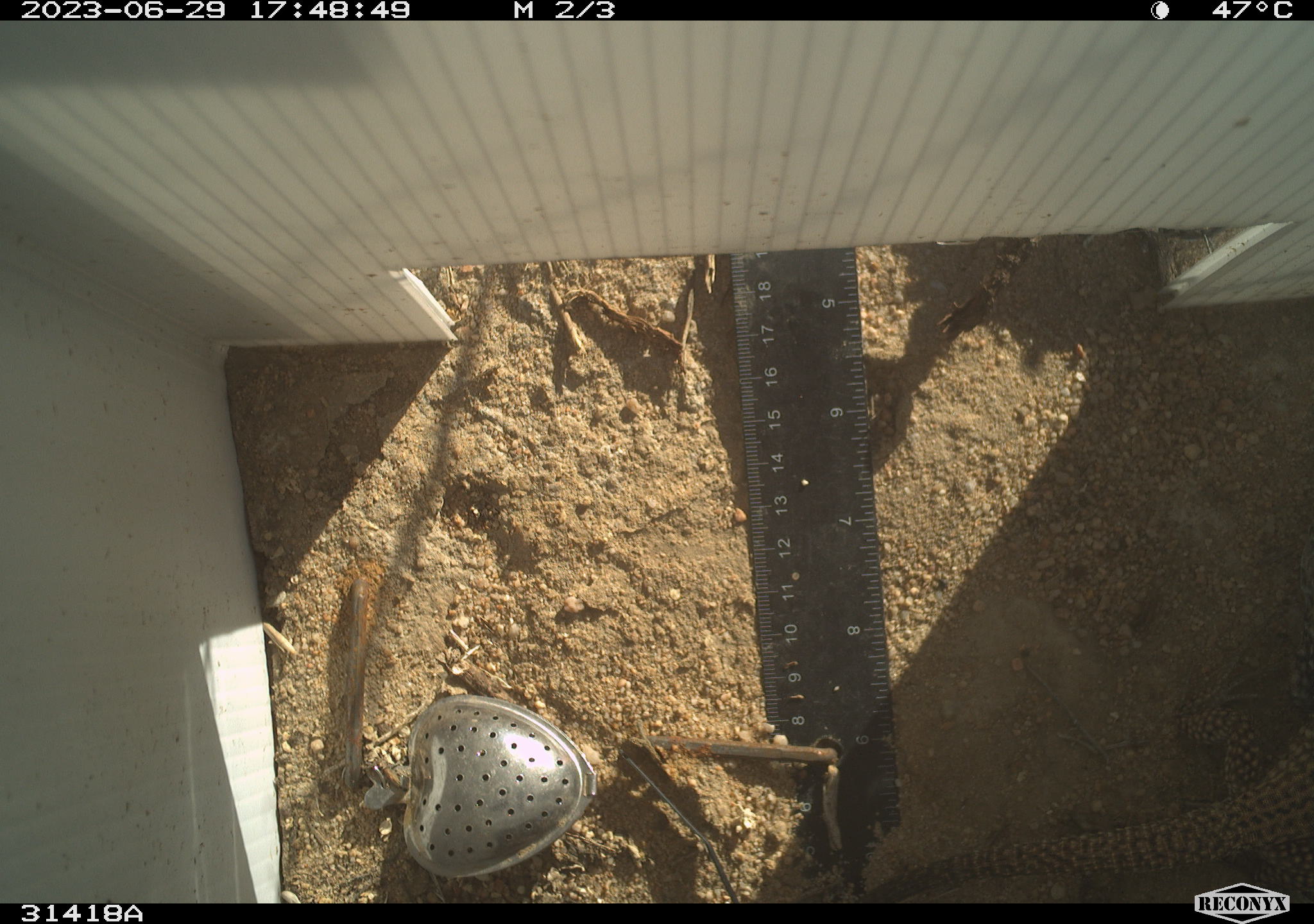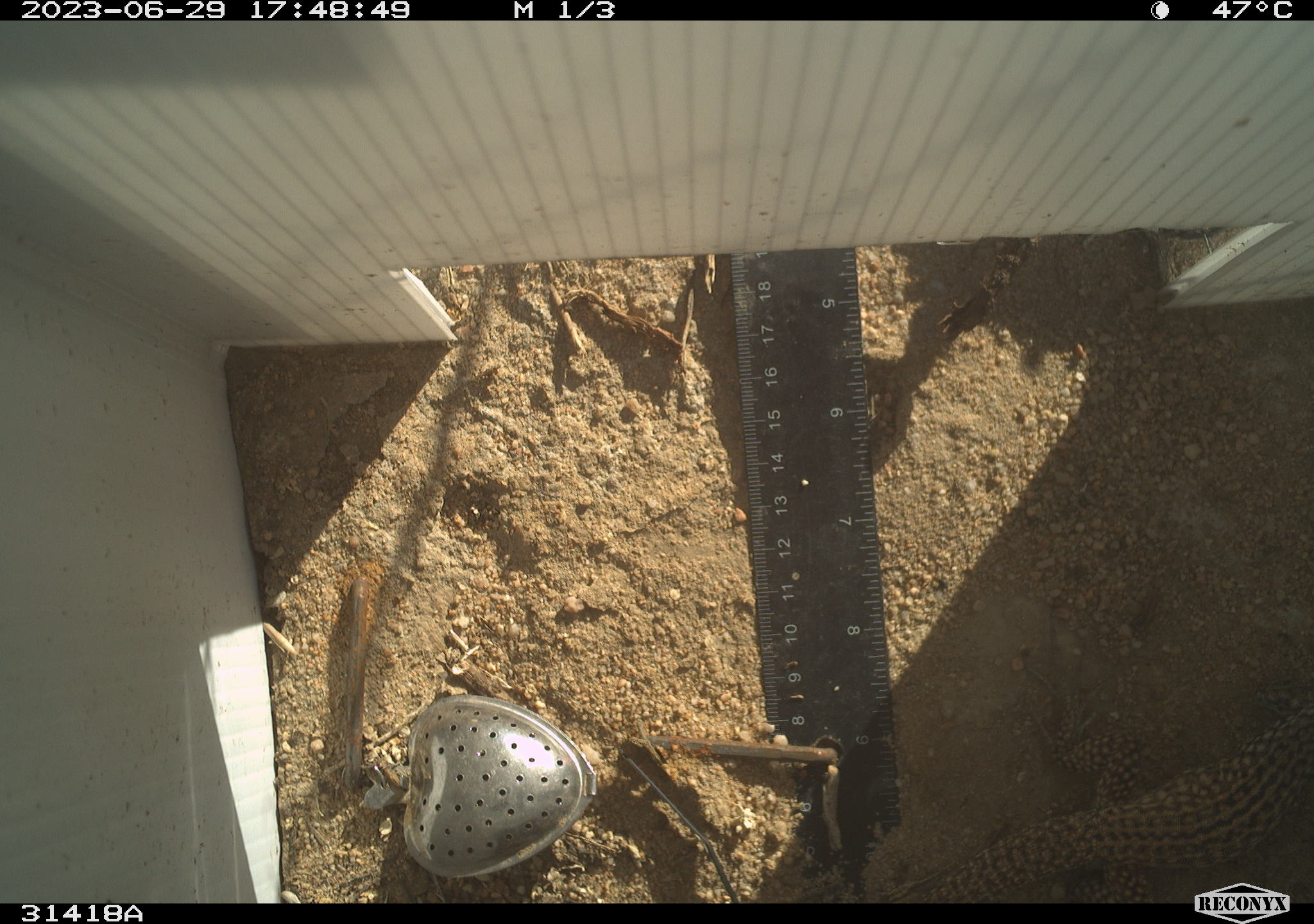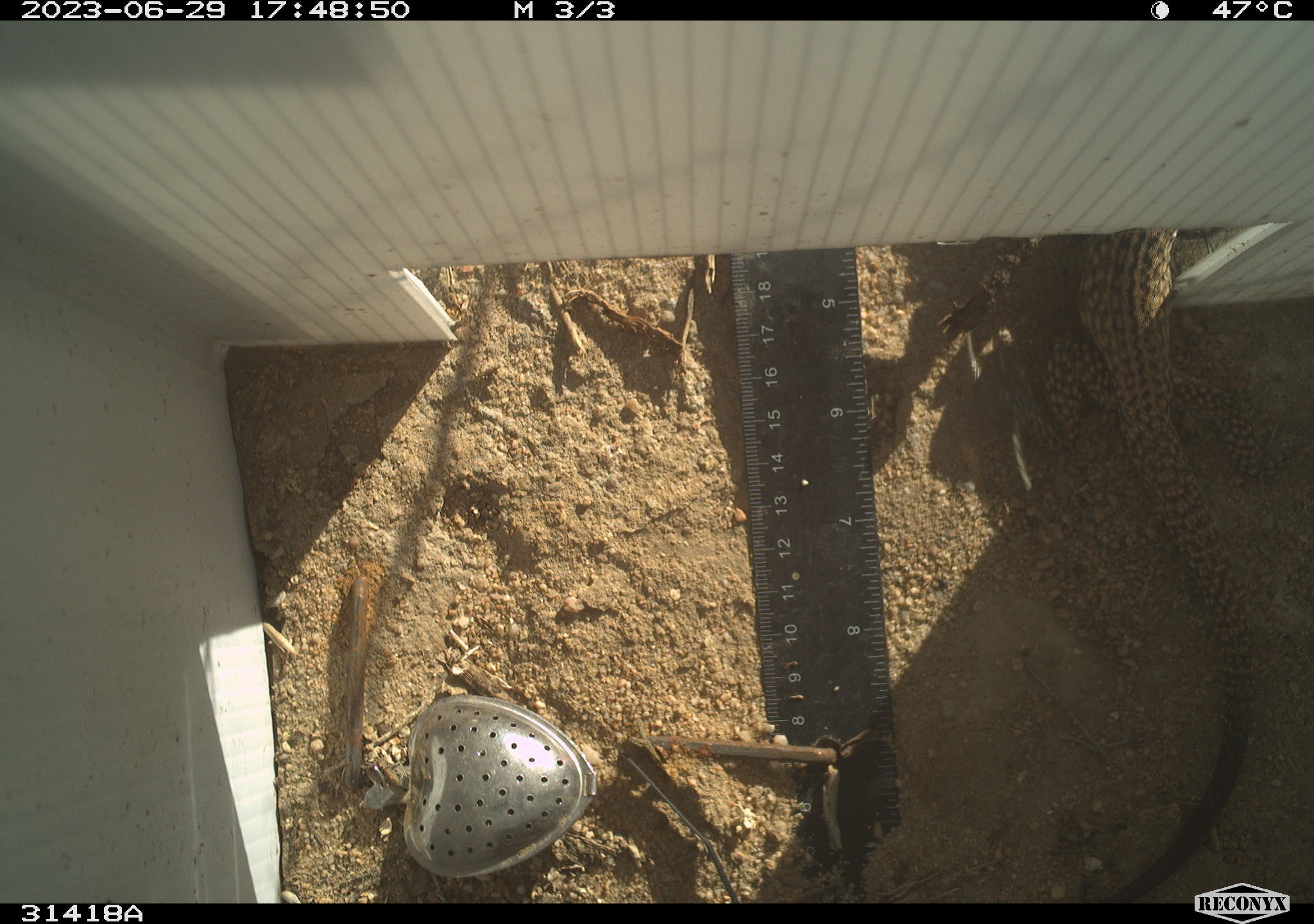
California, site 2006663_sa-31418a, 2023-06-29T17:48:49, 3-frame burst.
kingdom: Animalia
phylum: Chordata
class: Reptilia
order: Squamata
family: Teiidae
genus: Aspidoscelis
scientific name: Aspidoscelis tigris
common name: western whiptail